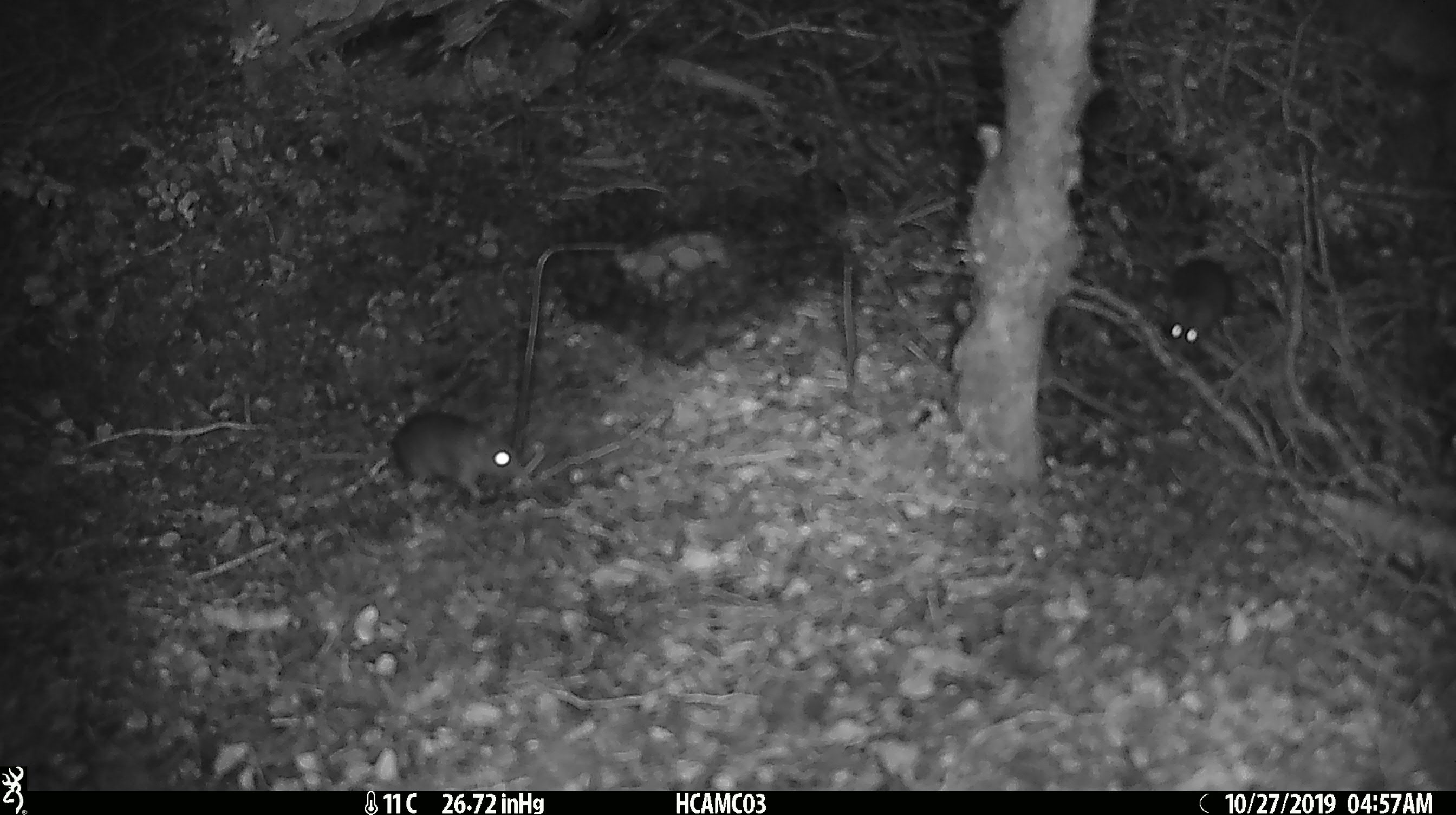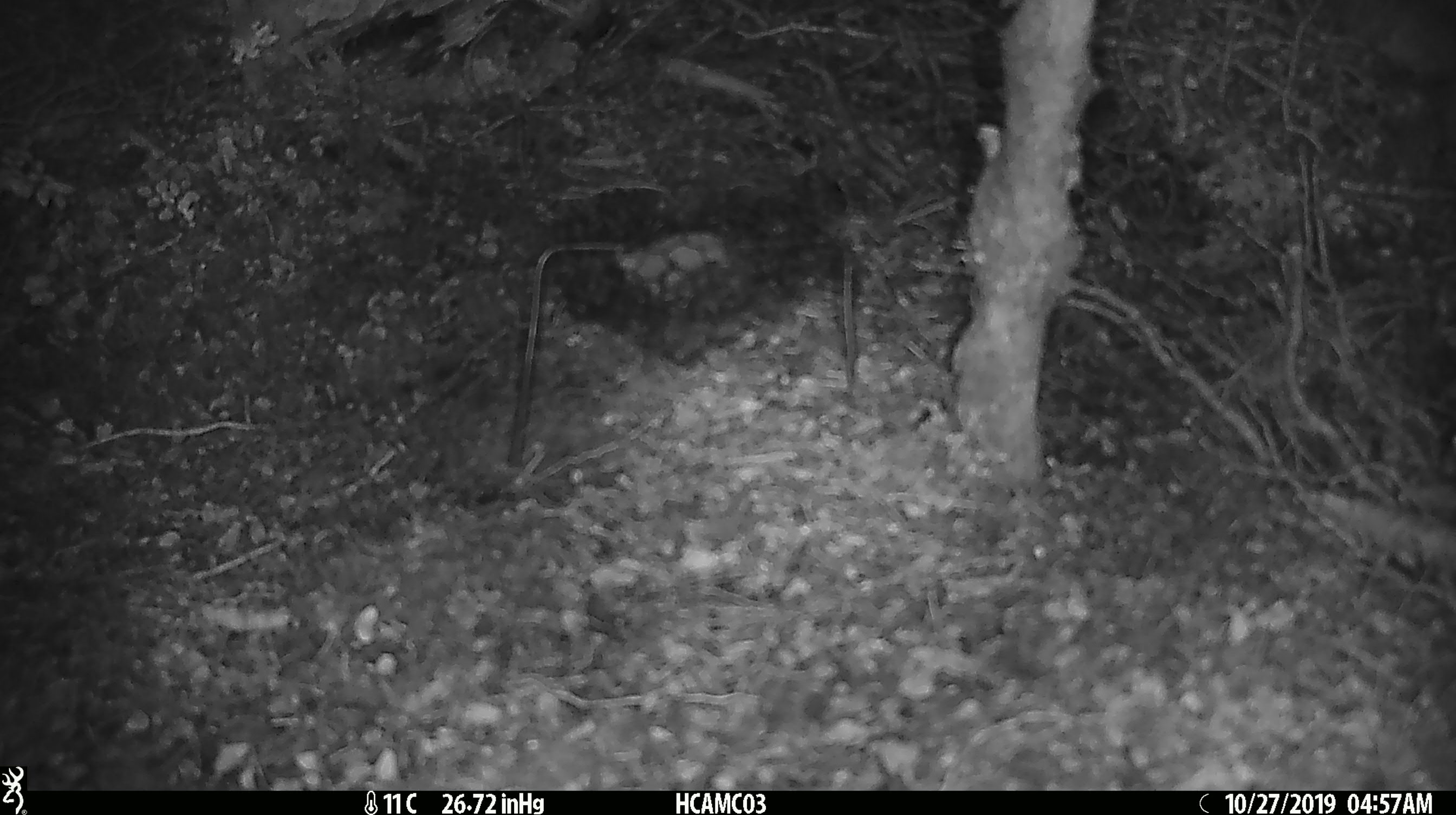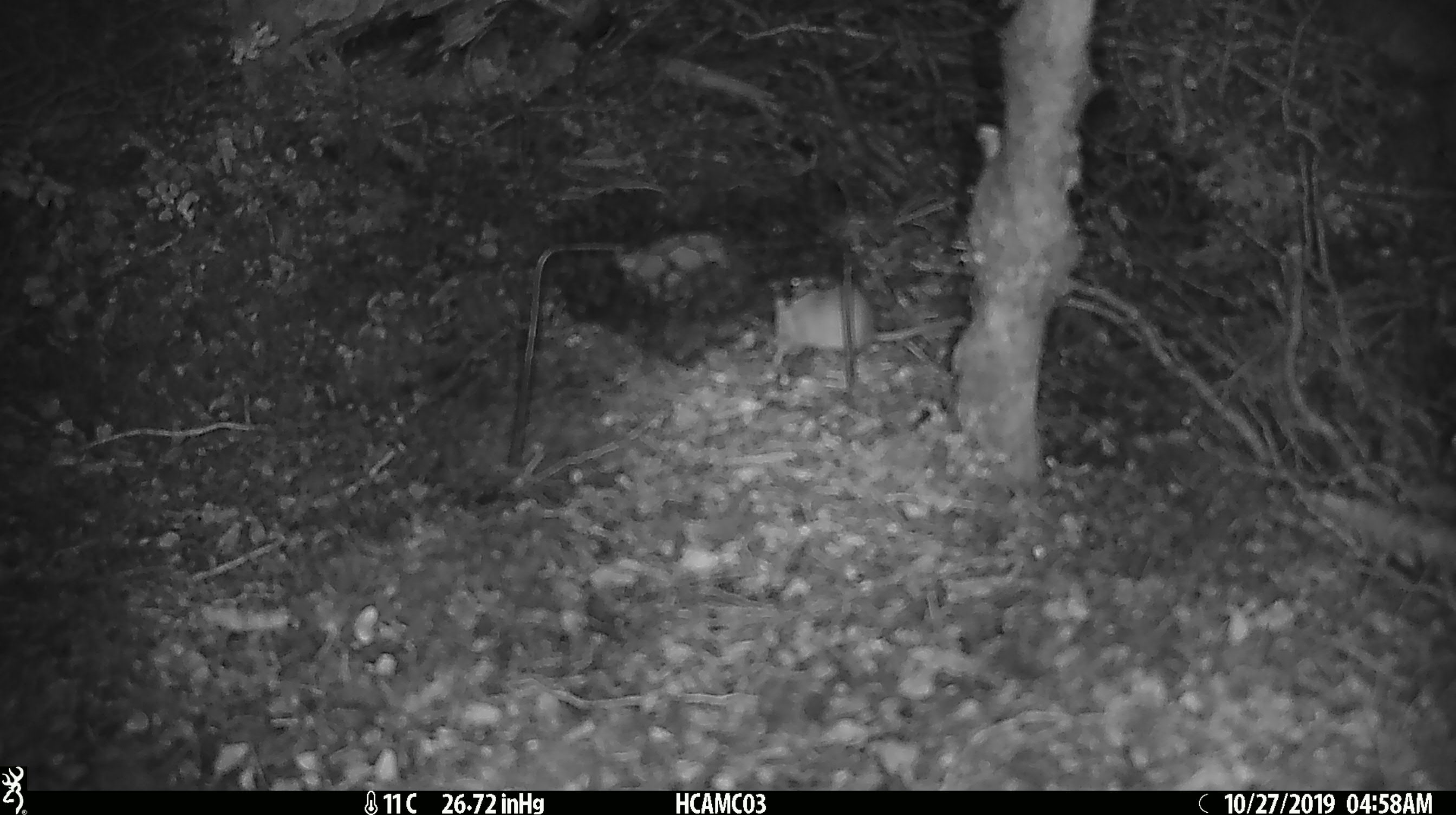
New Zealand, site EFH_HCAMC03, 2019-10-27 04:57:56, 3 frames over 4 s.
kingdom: Animalia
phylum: Chordata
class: Mammalia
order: Rodentia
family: Muridae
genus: Mus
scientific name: Mus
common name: mouse